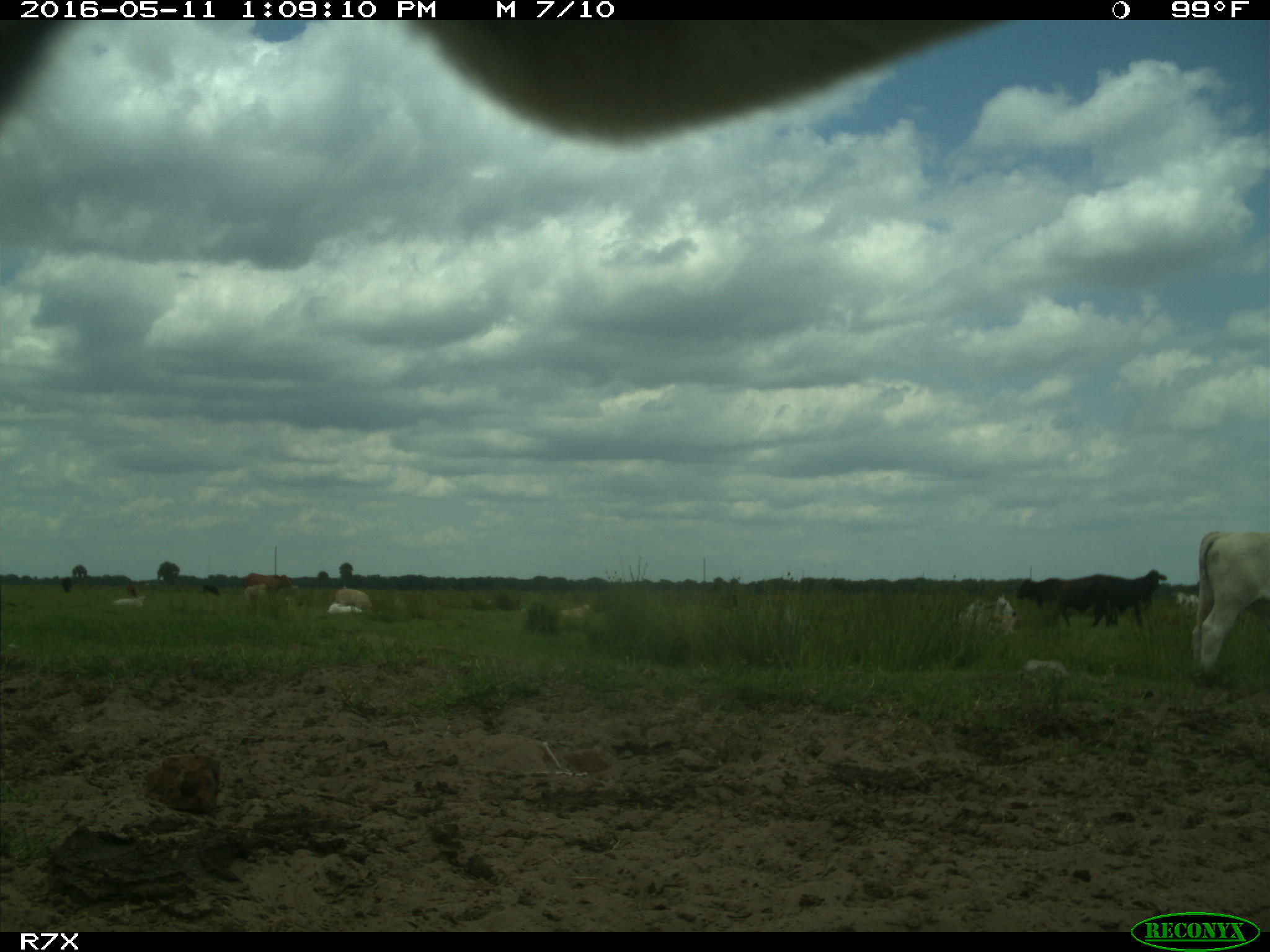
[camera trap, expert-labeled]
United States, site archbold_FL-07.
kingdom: Animalia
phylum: Chordata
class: Mammalia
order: Artiodactyla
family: Bovidae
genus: Bos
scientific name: Bos taurus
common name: domestic cow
Bos taurus (domestic cow).